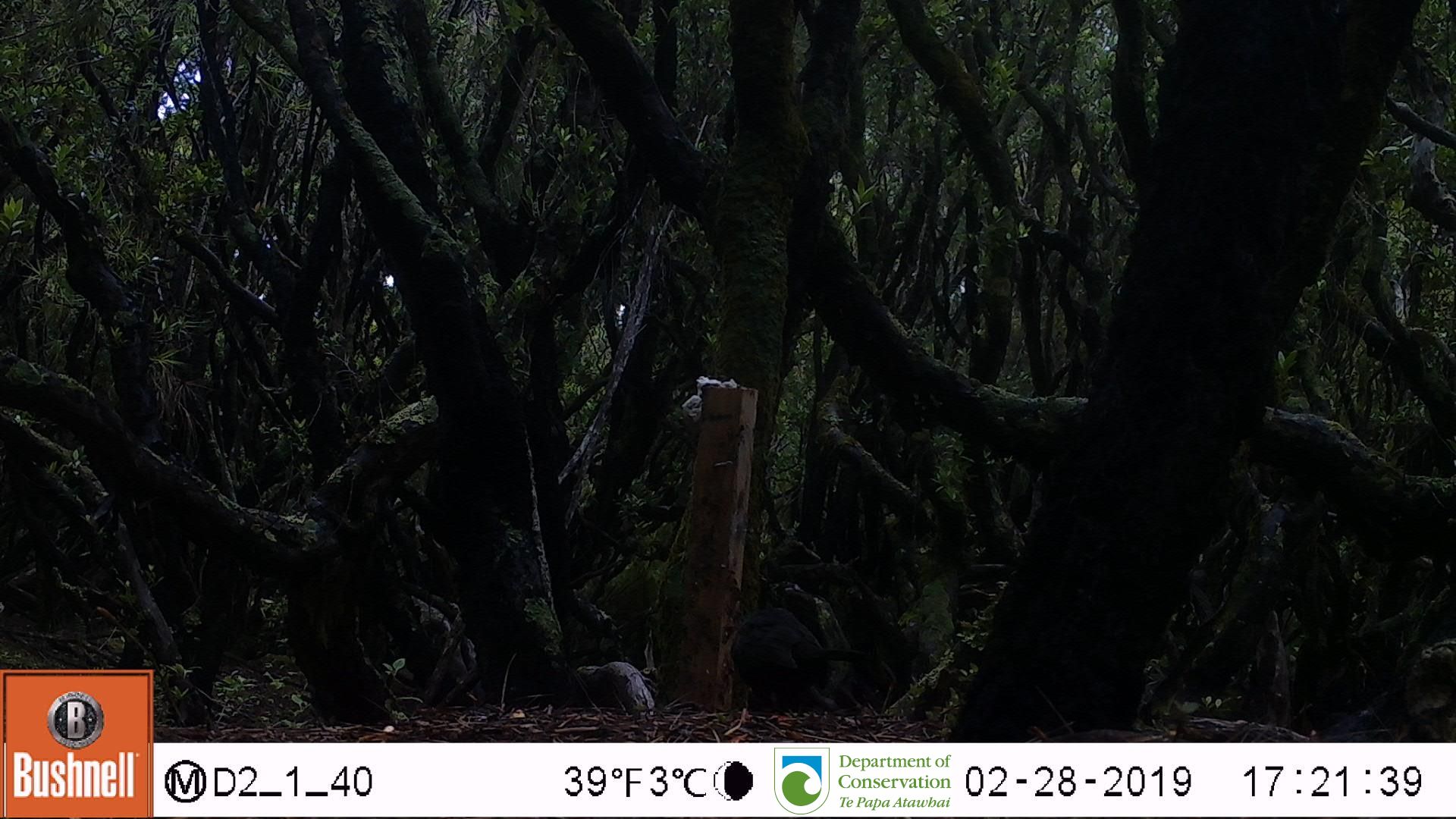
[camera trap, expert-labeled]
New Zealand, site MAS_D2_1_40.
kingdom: Animalia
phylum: Chordata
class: Aves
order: Passeriformes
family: Turdidae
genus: Turdus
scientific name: Turdus merula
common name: eurasian blackbird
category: blackbird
Blackbird (eurasian blackbird) (Turdus merula).